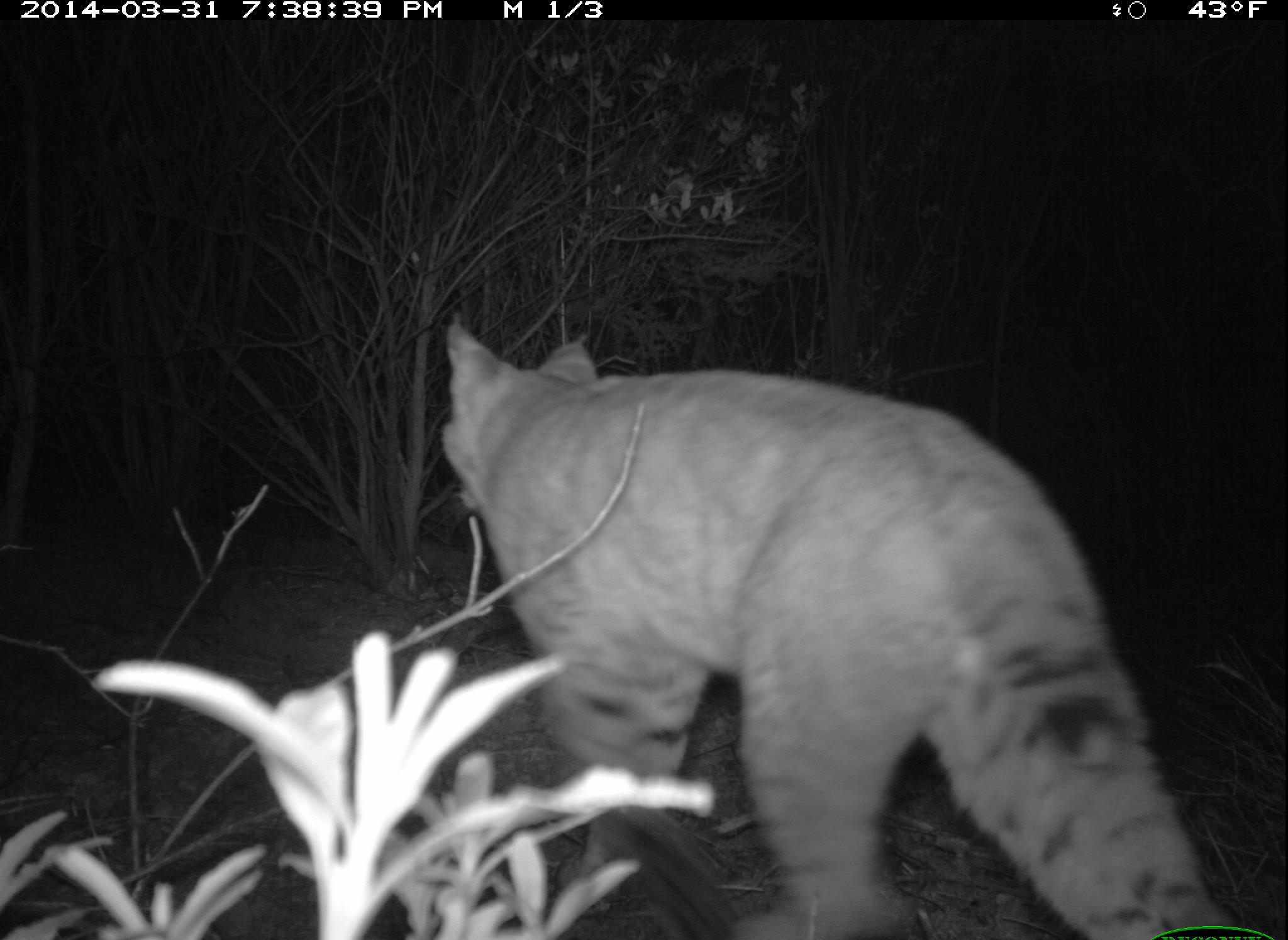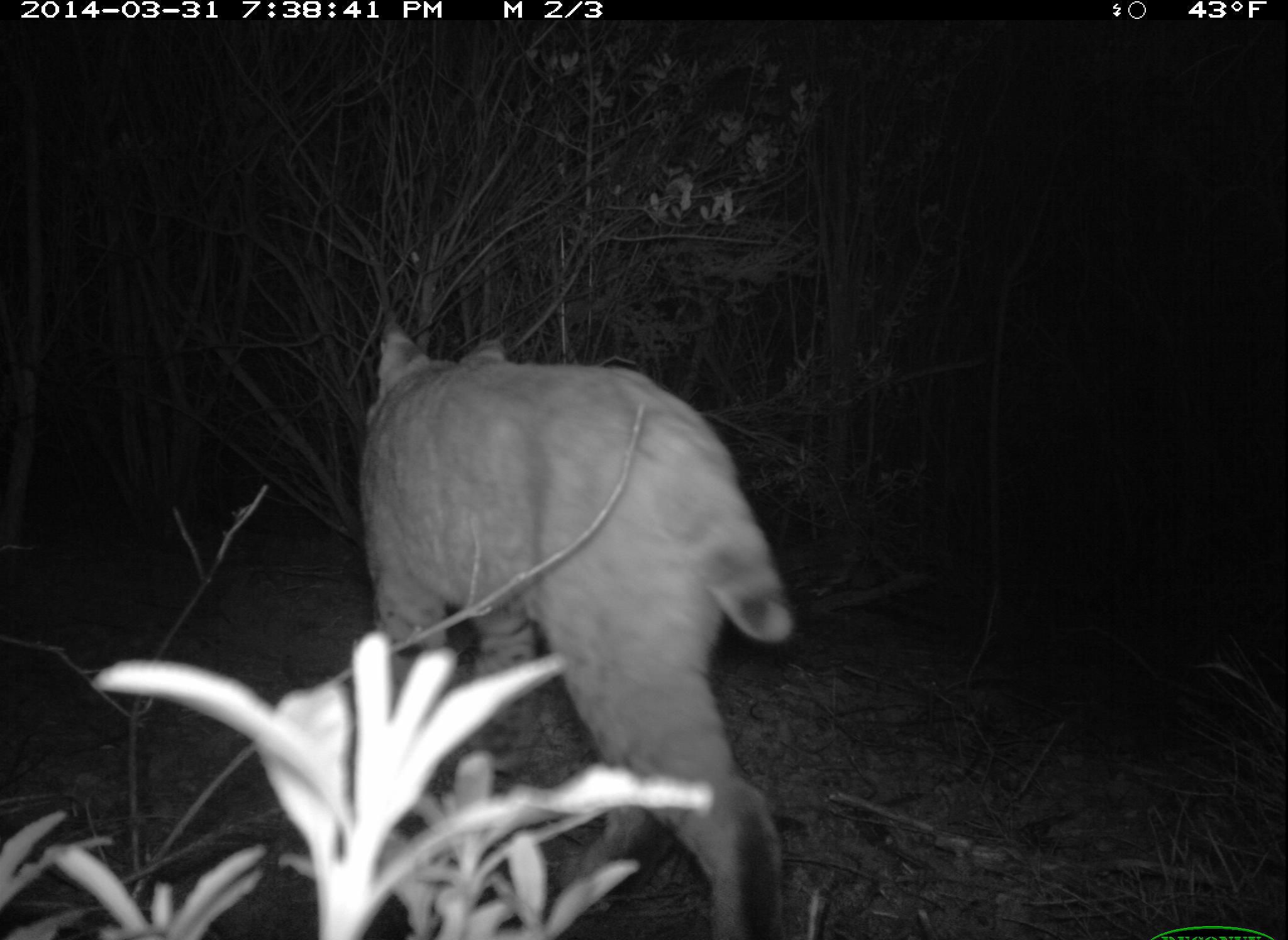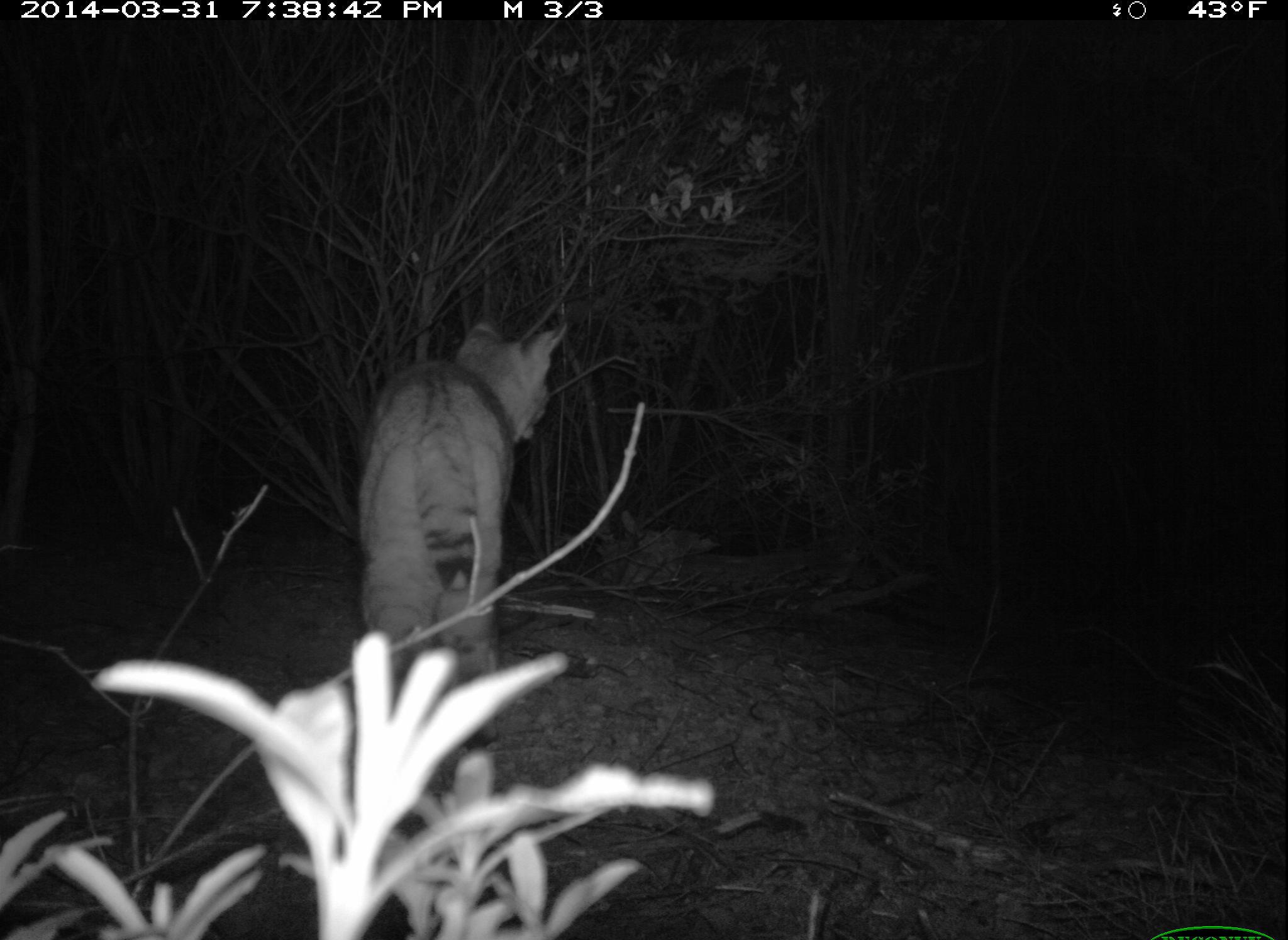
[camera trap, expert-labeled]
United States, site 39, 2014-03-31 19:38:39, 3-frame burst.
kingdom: Animalia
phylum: Chordata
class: Mammalia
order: Carnivora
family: Felidae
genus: Lynx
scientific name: Lynx rufus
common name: bobcat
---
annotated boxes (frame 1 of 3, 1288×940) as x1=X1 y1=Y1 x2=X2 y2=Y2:
bobcat: x1=441 y1=313 x2=1240 y2=940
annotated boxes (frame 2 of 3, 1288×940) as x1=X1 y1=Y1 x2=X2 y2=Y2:
bobcat: x1=355 y1=312 x2=799 y2=940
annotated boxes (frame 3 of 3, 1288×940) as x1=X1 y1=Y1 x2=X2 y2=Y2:
bobcat: x1=351 y1=303 x2=567 y2=753